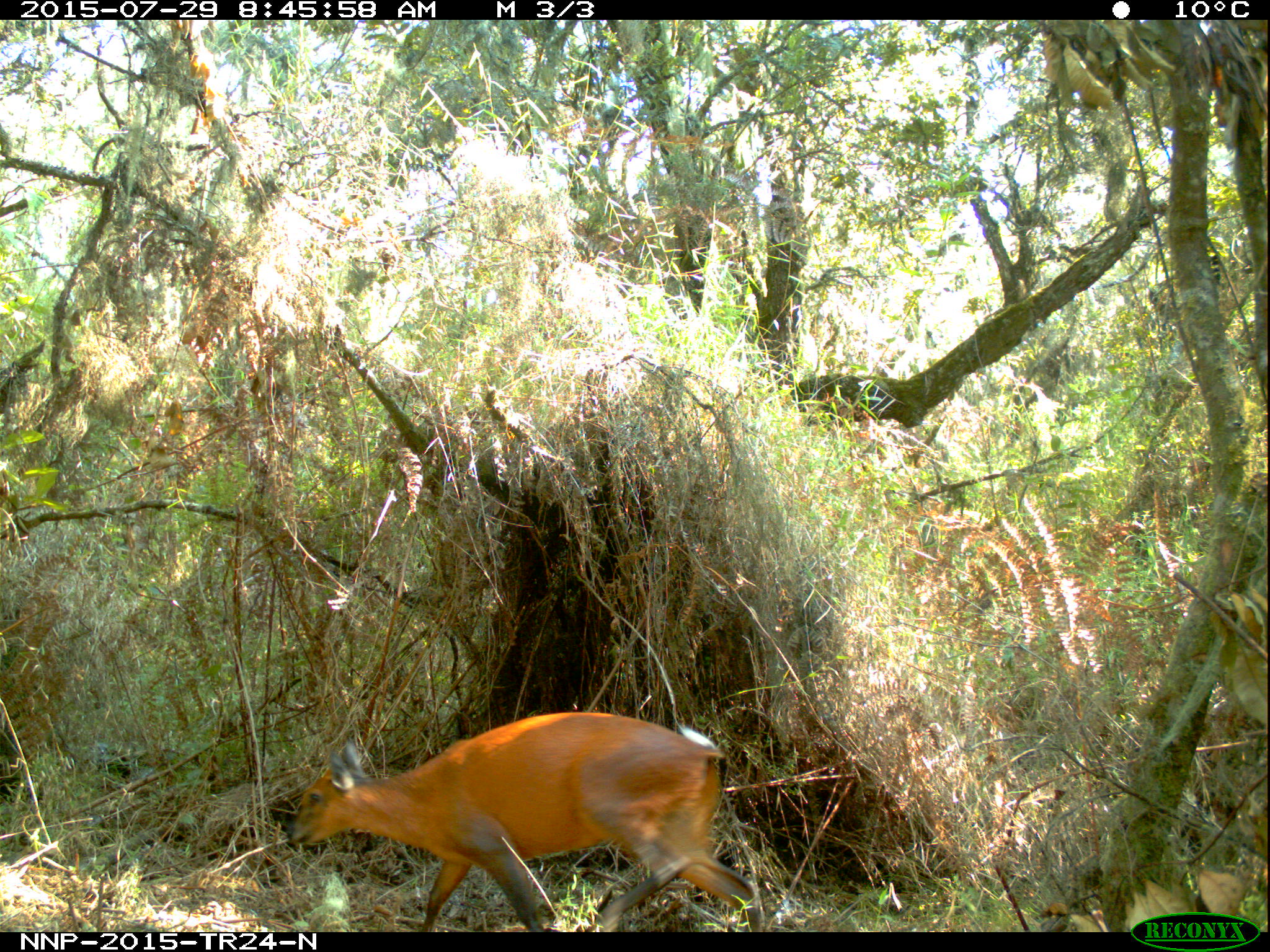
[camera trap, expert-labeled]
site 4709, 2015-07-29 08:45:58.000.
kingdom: Animalia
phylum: Chordata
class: Mammalia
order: Artiodactyla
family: Bovidae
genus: Cephalophus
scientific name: Cephalophus nigrifrons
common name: black-fronted duiker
Cephalophus nigrifrons (black-fronted duiker), count 1.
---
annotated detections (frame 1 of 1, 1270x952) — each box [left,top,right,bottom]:
cephalophus nigrifrons: [287,710,767,927]